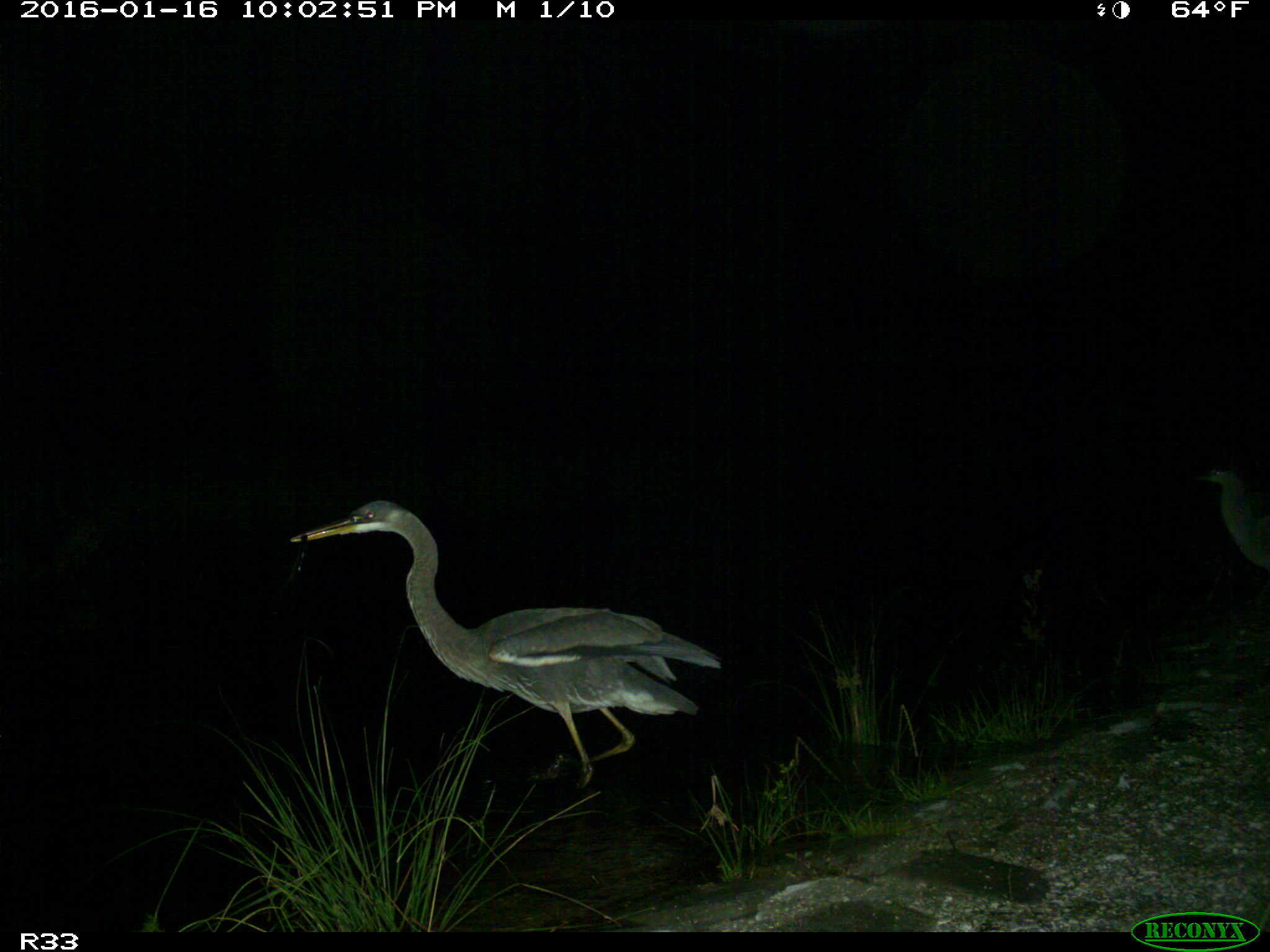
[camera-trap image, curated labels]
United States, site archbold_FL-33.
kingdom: Animalia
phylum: Chordata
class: Aves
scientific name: Aves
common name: birds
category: unidentified bird